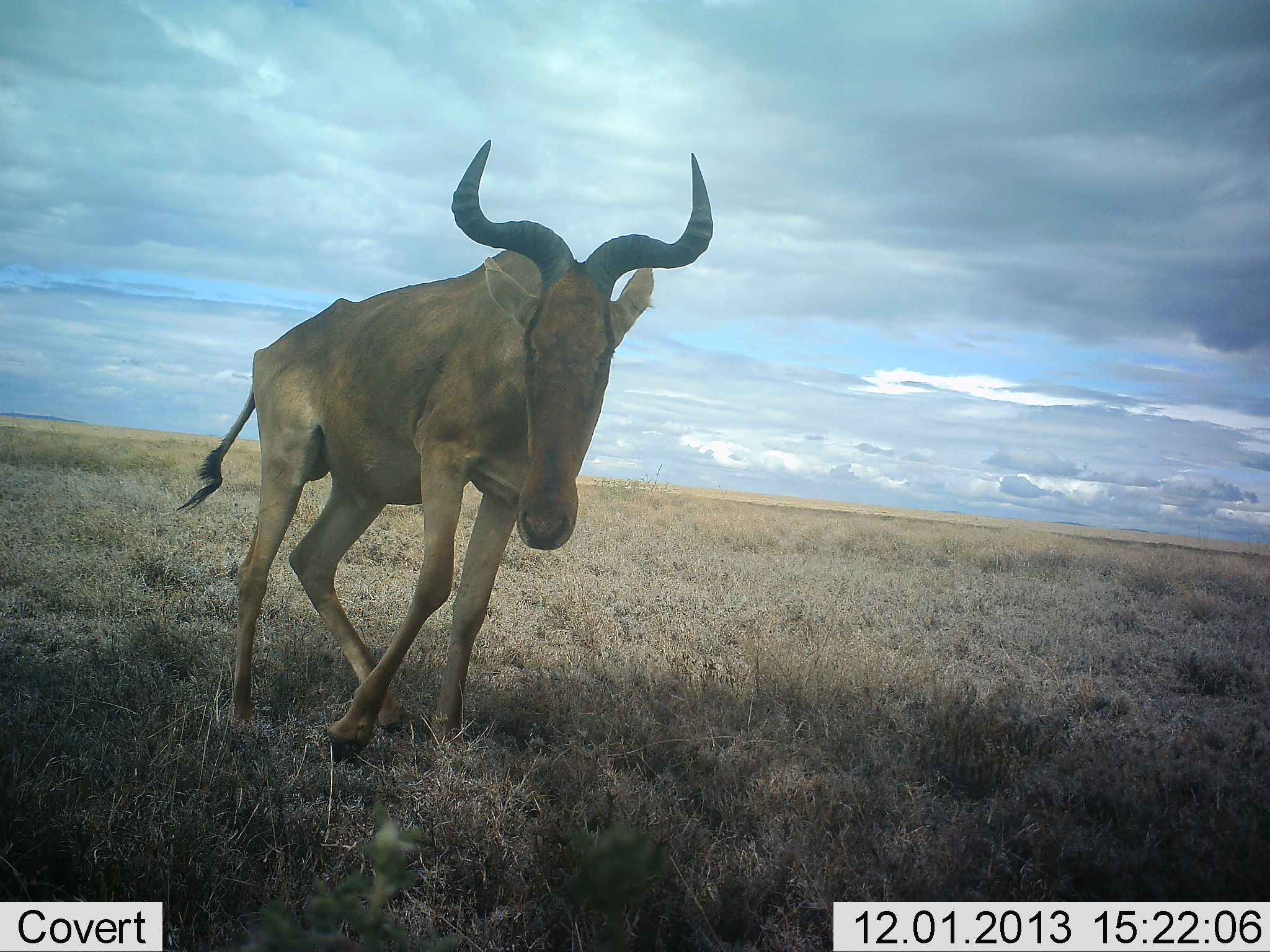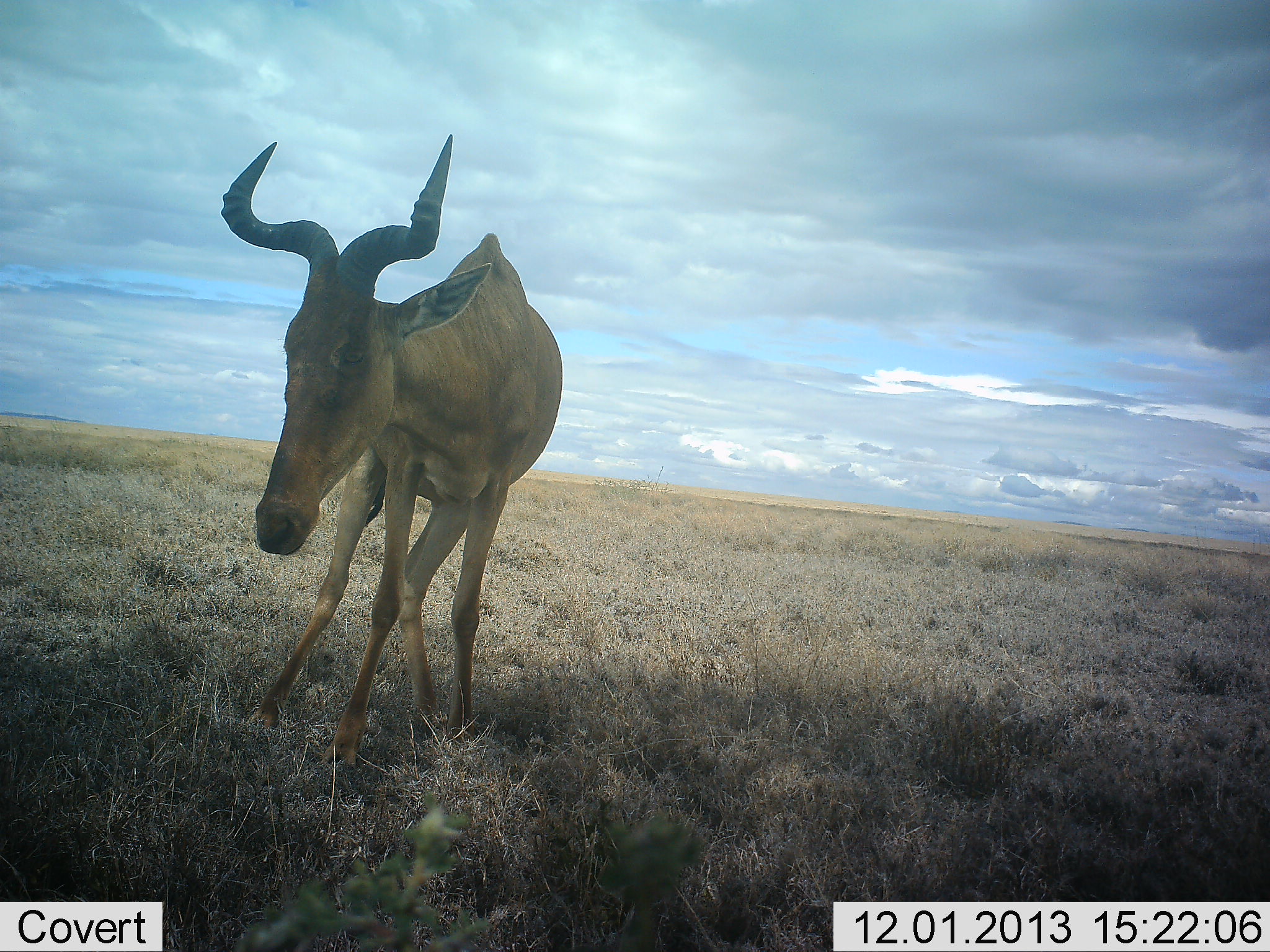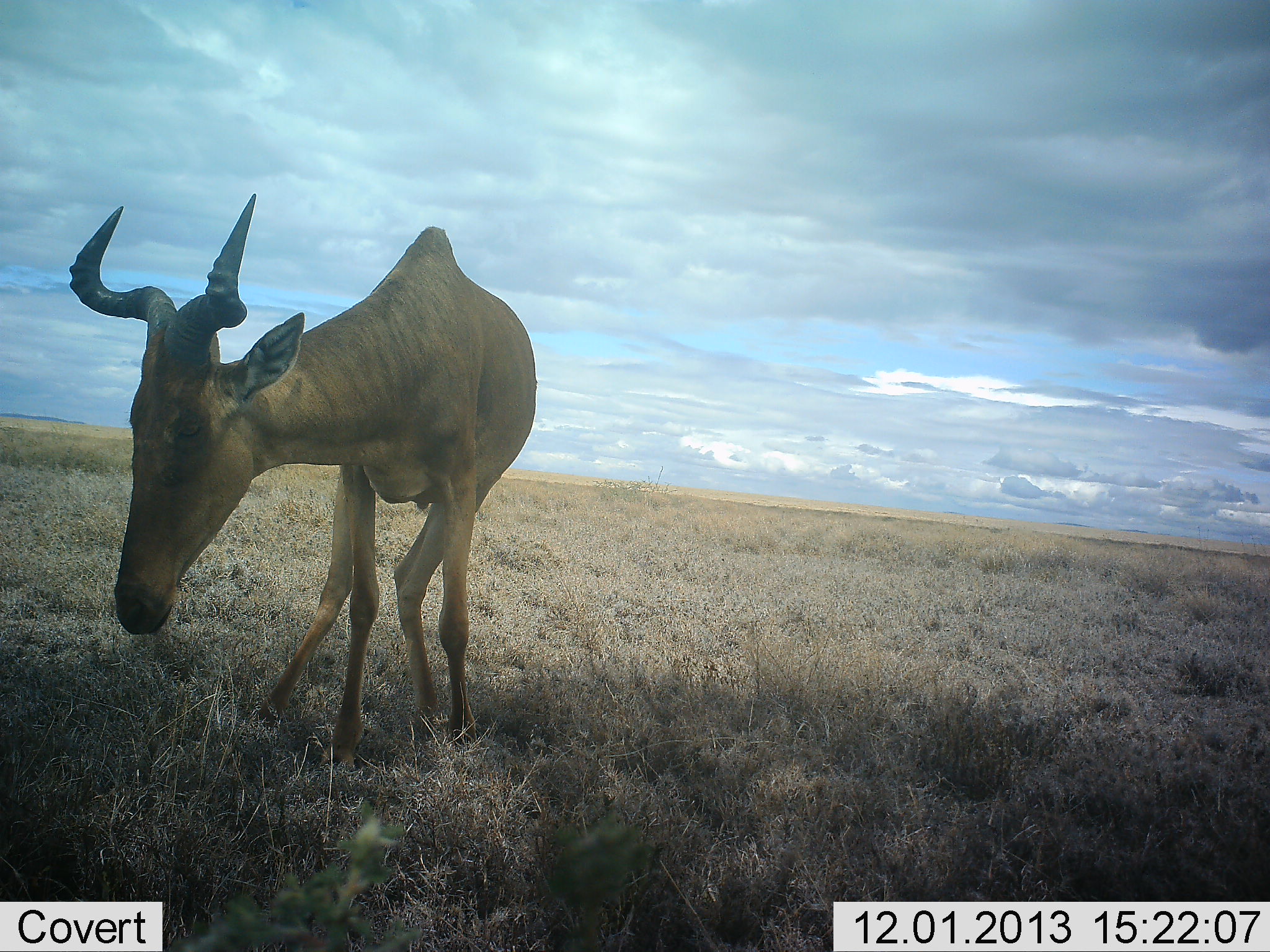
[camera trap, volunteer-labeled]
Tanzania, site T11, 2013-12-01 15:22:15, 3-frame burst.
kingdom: Animalia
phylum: Chordata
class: Mammalia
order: Artiodactyla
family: Bovidae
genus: Alcelaphus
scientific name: Alcelaphus buselaphus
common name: hartebeest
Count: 1.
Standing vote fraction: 60%.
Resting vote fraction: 0%.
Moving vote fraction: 30%.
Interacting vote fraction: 0%.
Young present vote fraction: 0%.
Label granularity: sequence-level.